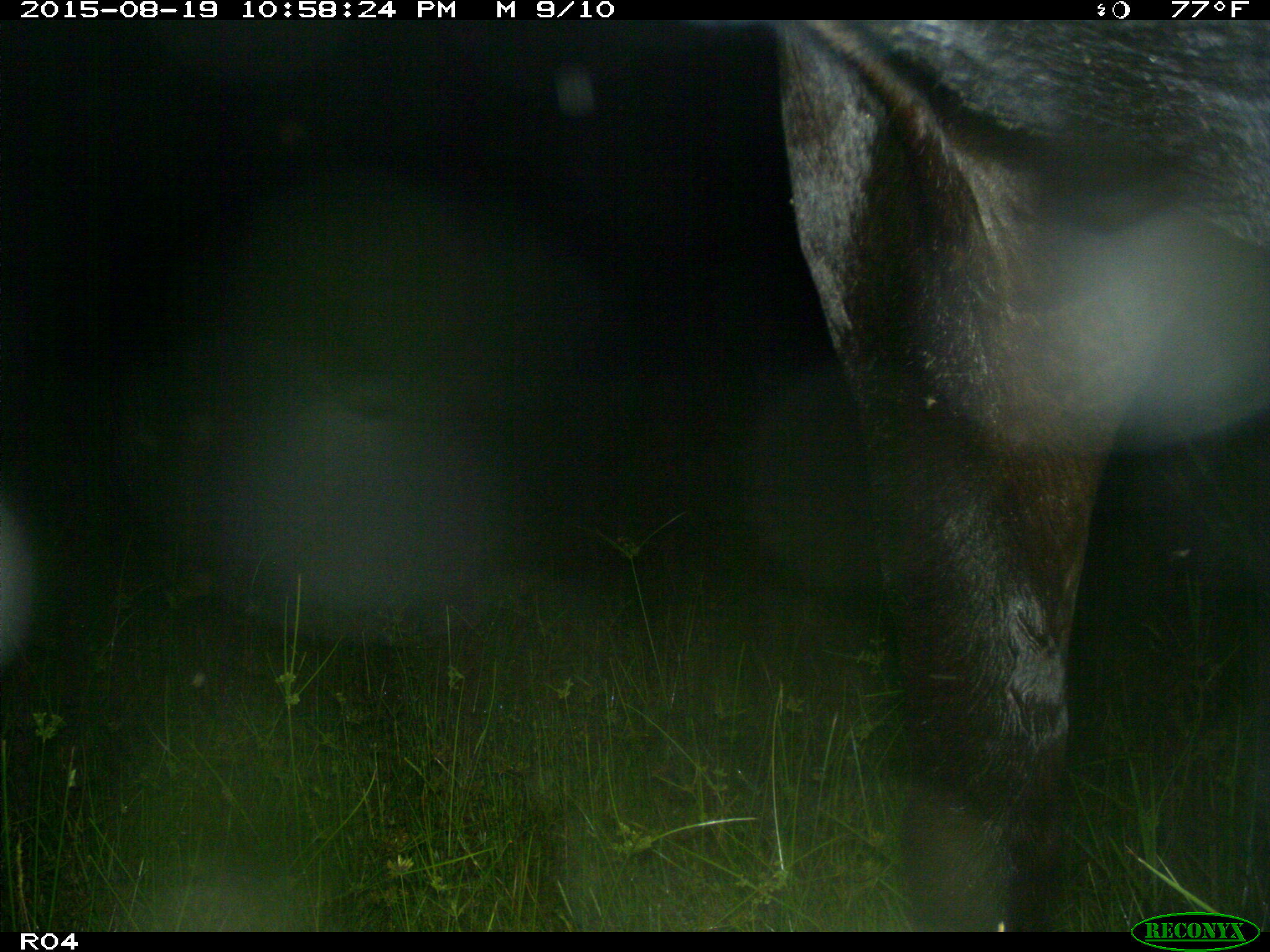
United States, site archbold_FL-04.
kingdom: Animalia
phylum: Chordata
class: Mammalia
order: Artiodactyla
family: Bovidae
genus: Bos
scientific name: Bos taurus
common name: domestic cow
Bos taurus (domestic cow).